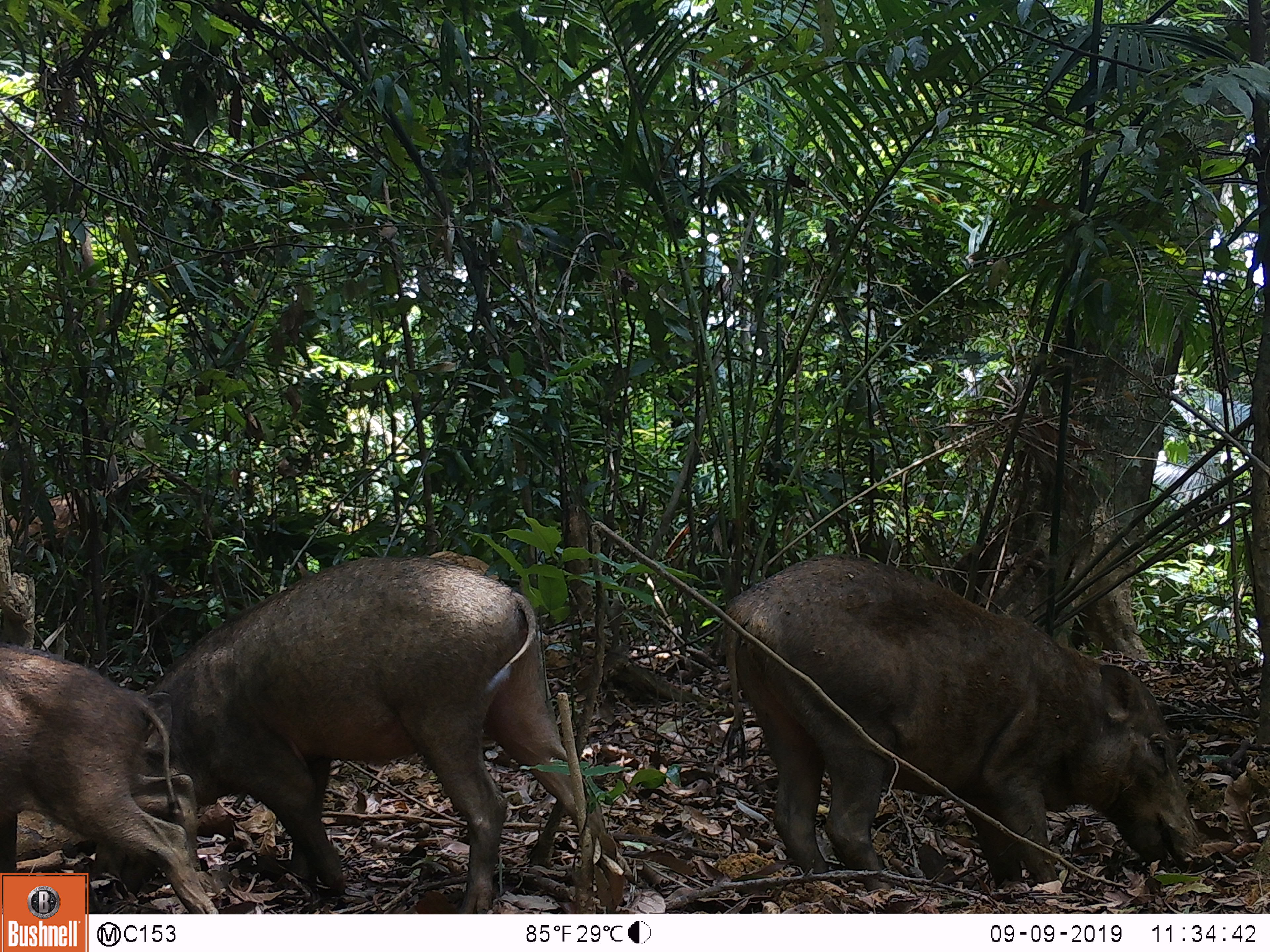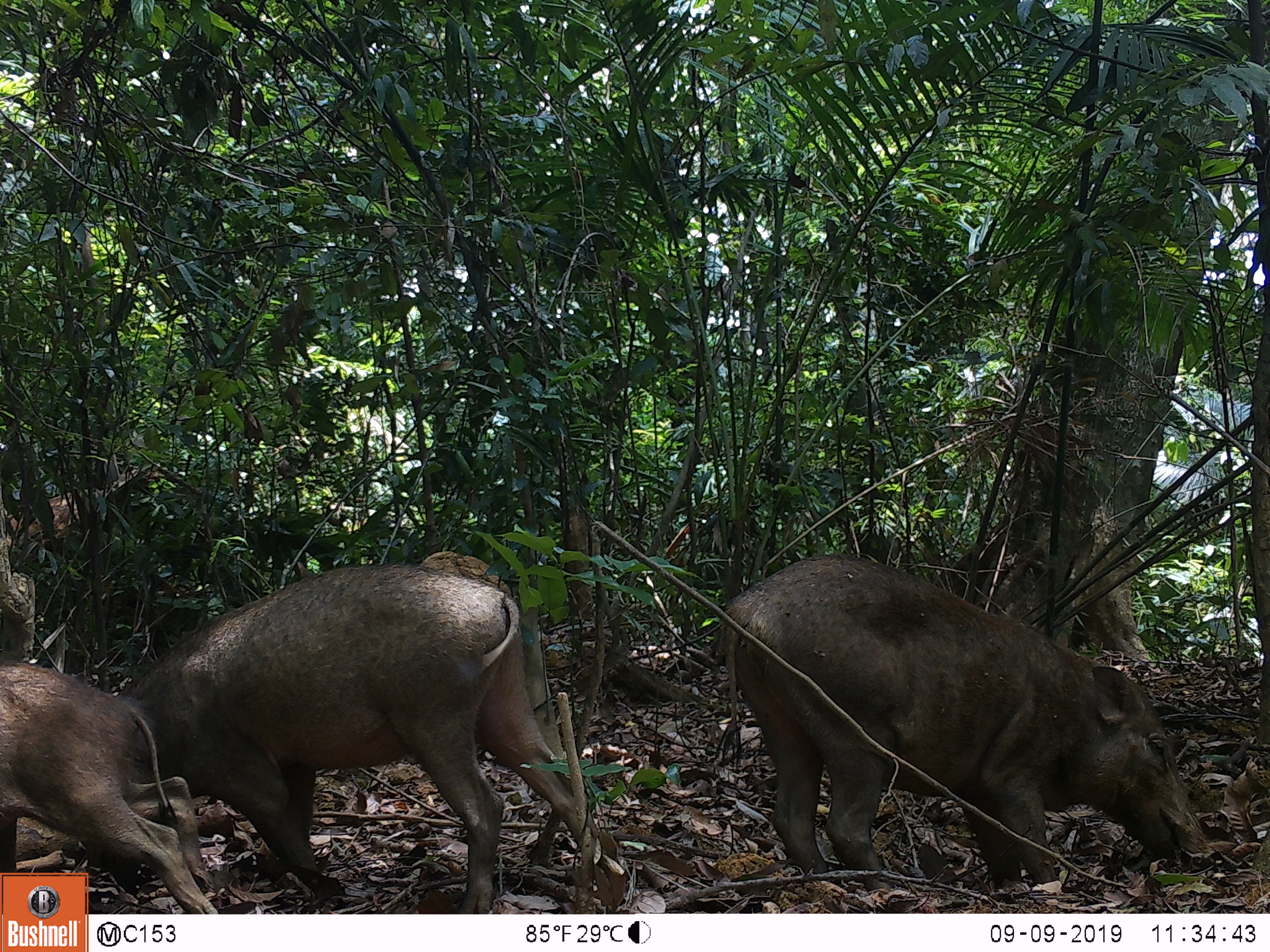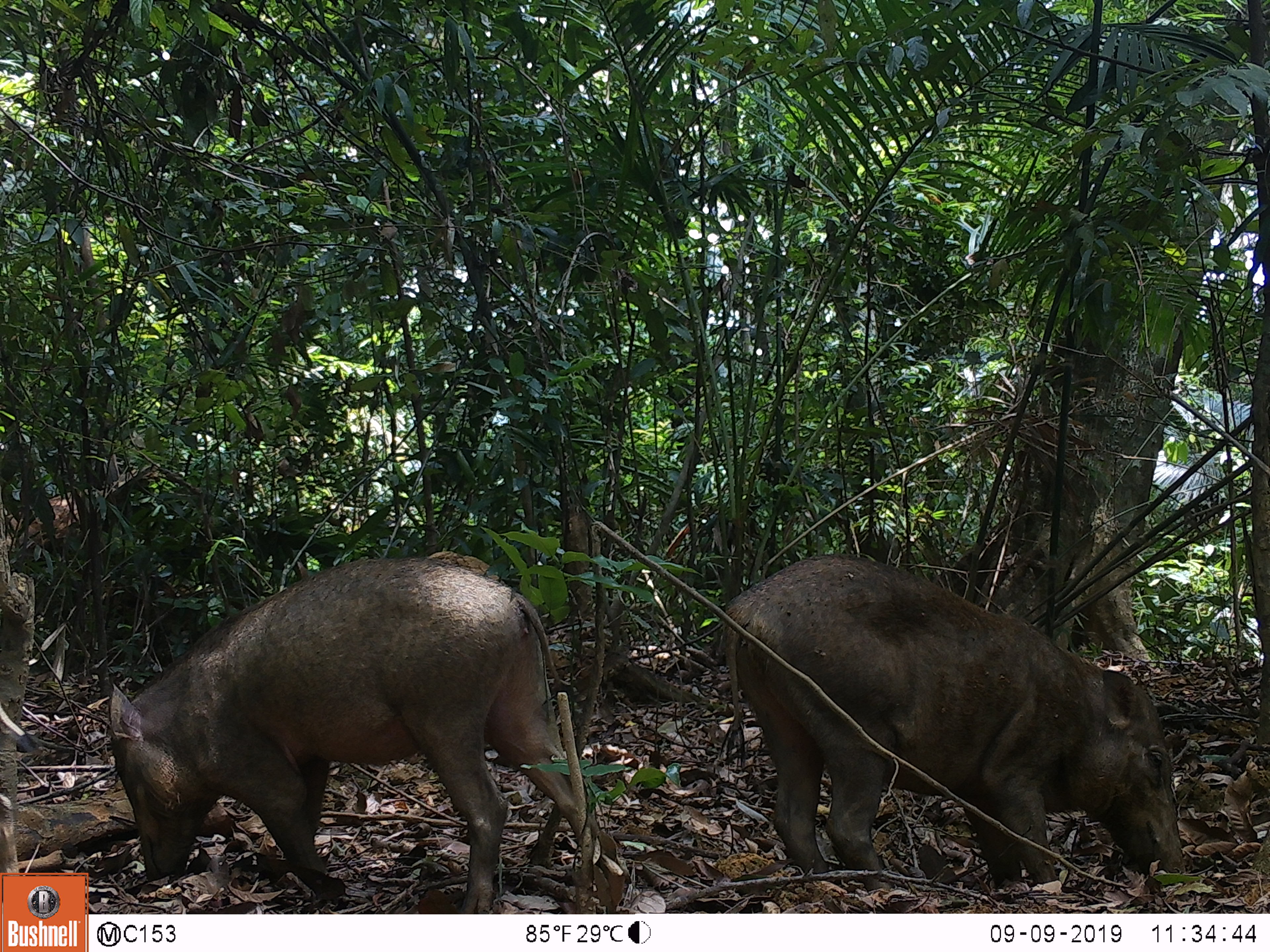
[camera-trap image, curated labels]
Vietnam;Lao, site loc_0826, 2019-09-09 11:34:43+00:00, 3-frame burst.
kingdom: Animalia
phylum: Chordata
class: Mammalia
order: Artiodactyla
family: Suidae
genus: Sus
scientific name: Sus scrofa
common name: eurasian wild pig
Eurasian wild pig (Sus scrofa). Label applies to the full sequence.